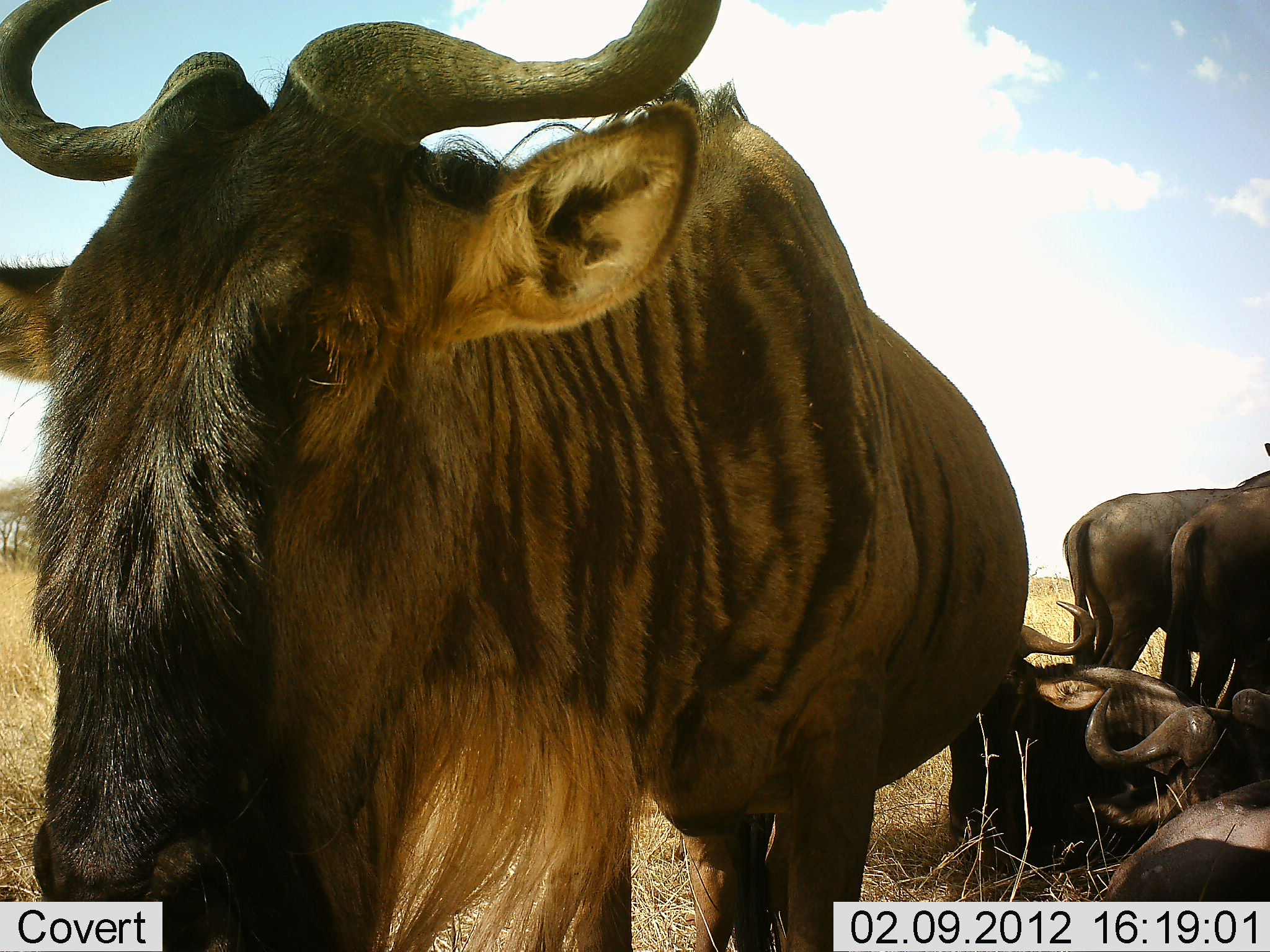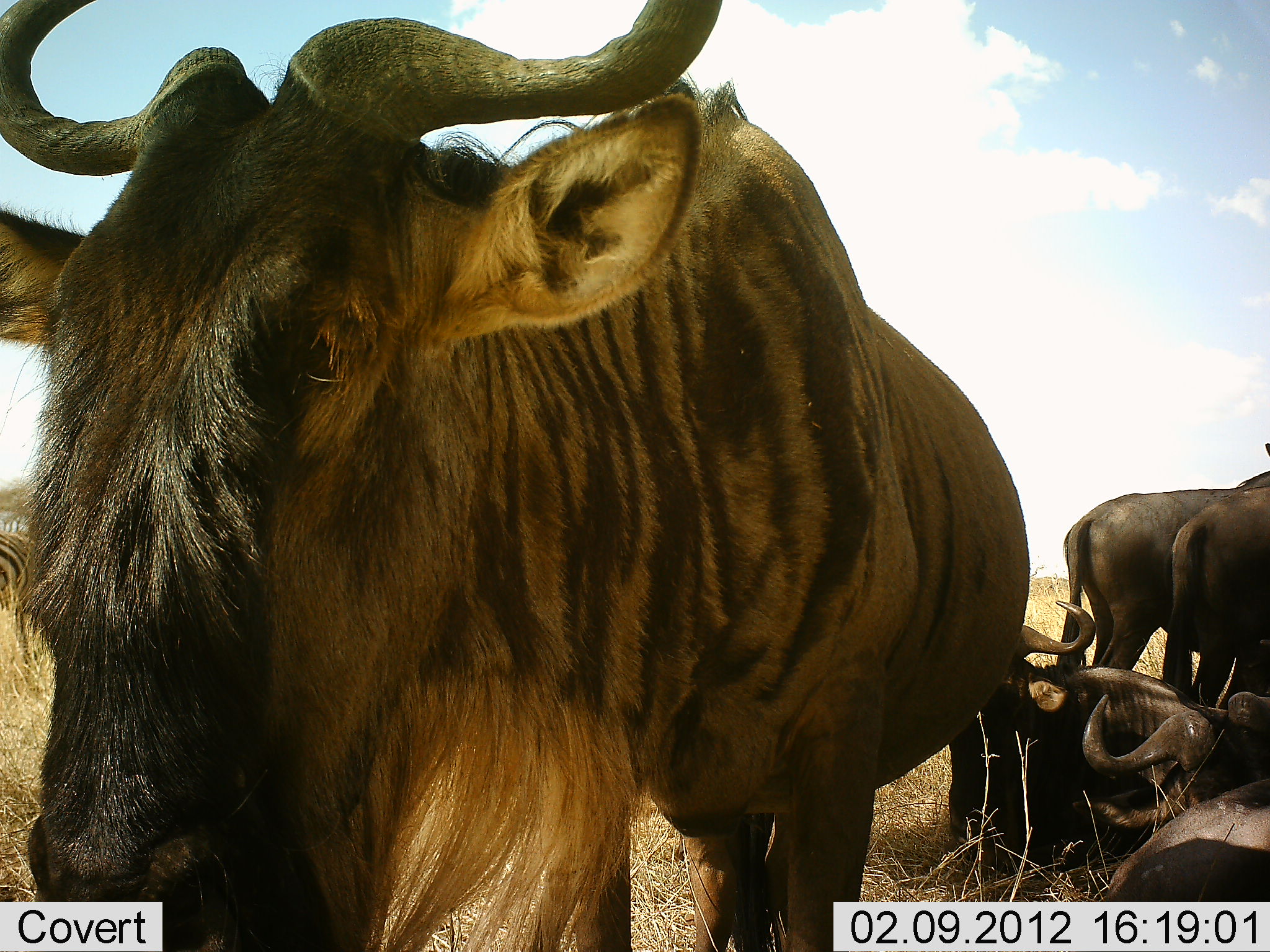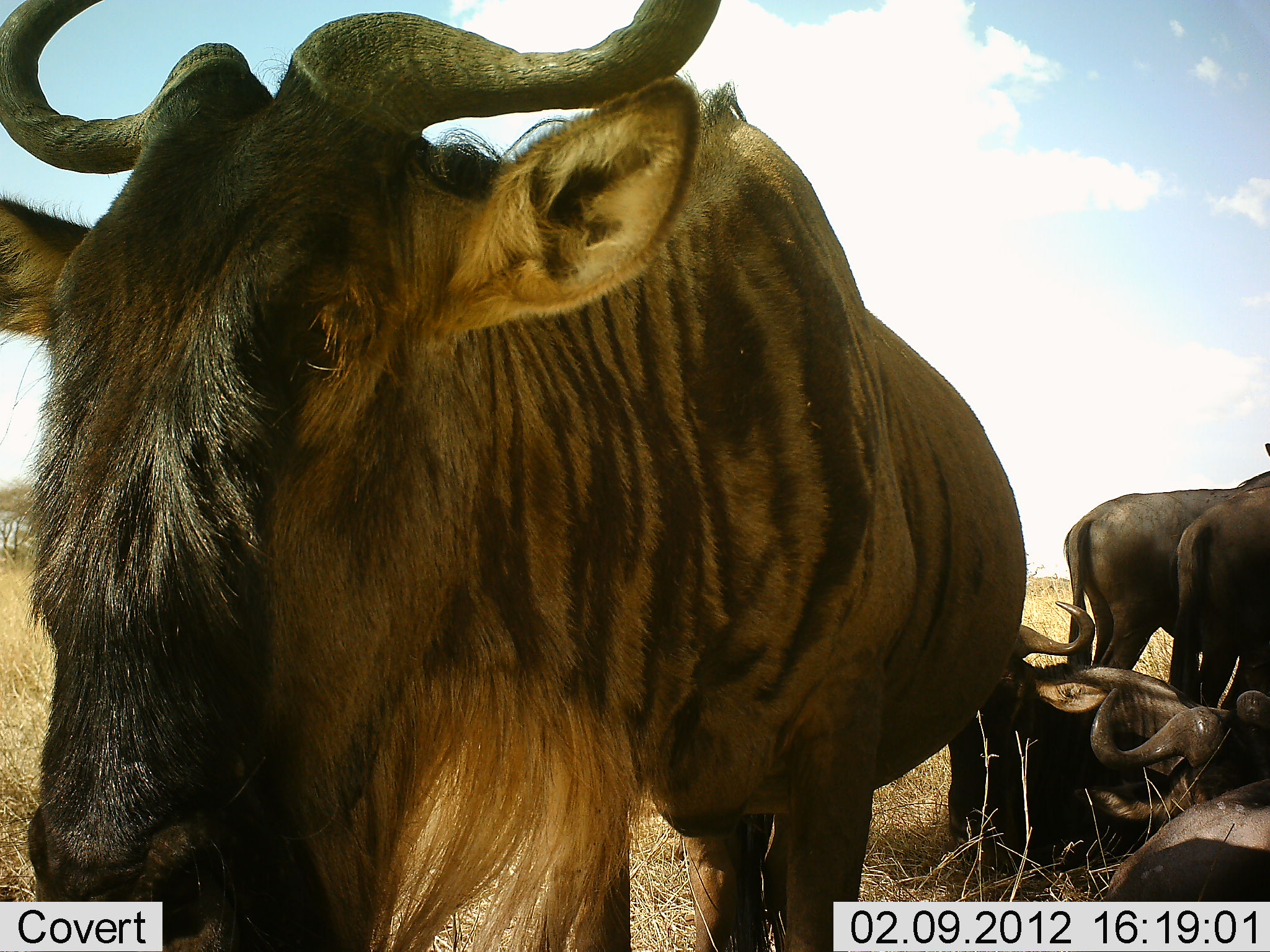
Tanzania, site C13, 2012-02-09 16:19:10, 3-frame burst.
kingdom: Animalia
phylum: Chordata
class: Mammalia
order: Artiodactyla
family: Bovidae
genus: Connochaetes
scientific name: Connochaetes taurinus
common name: blue wildebeest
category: wildebeest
Wildebeest (blue wildebeest) (Connochaetes taurinus), count 5. Behavior (volunteer vote fractions): standing 75%, resting 92%, moving 0%, interacting 0%. Young present (vote fraction): 0%. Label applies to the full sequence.